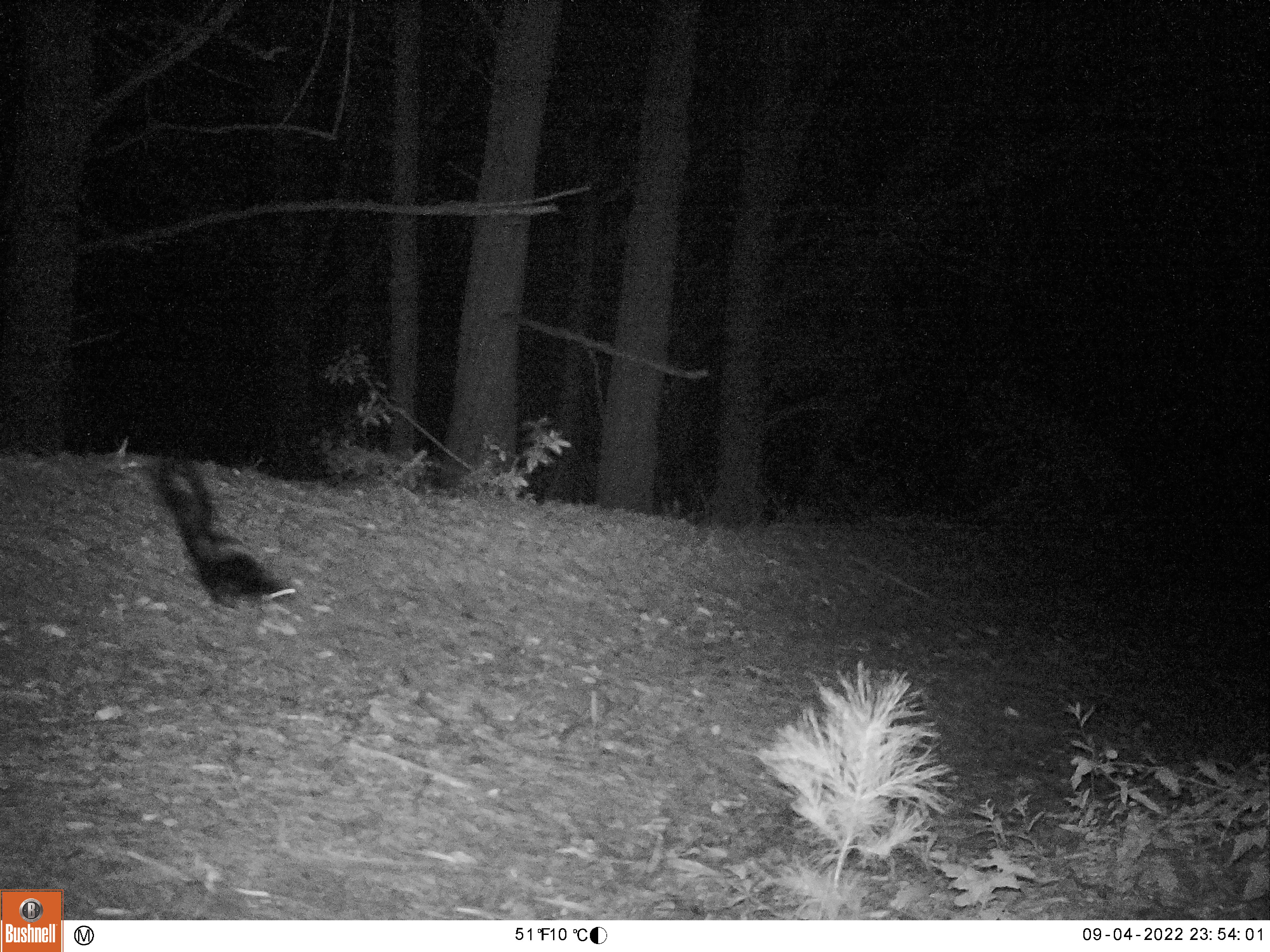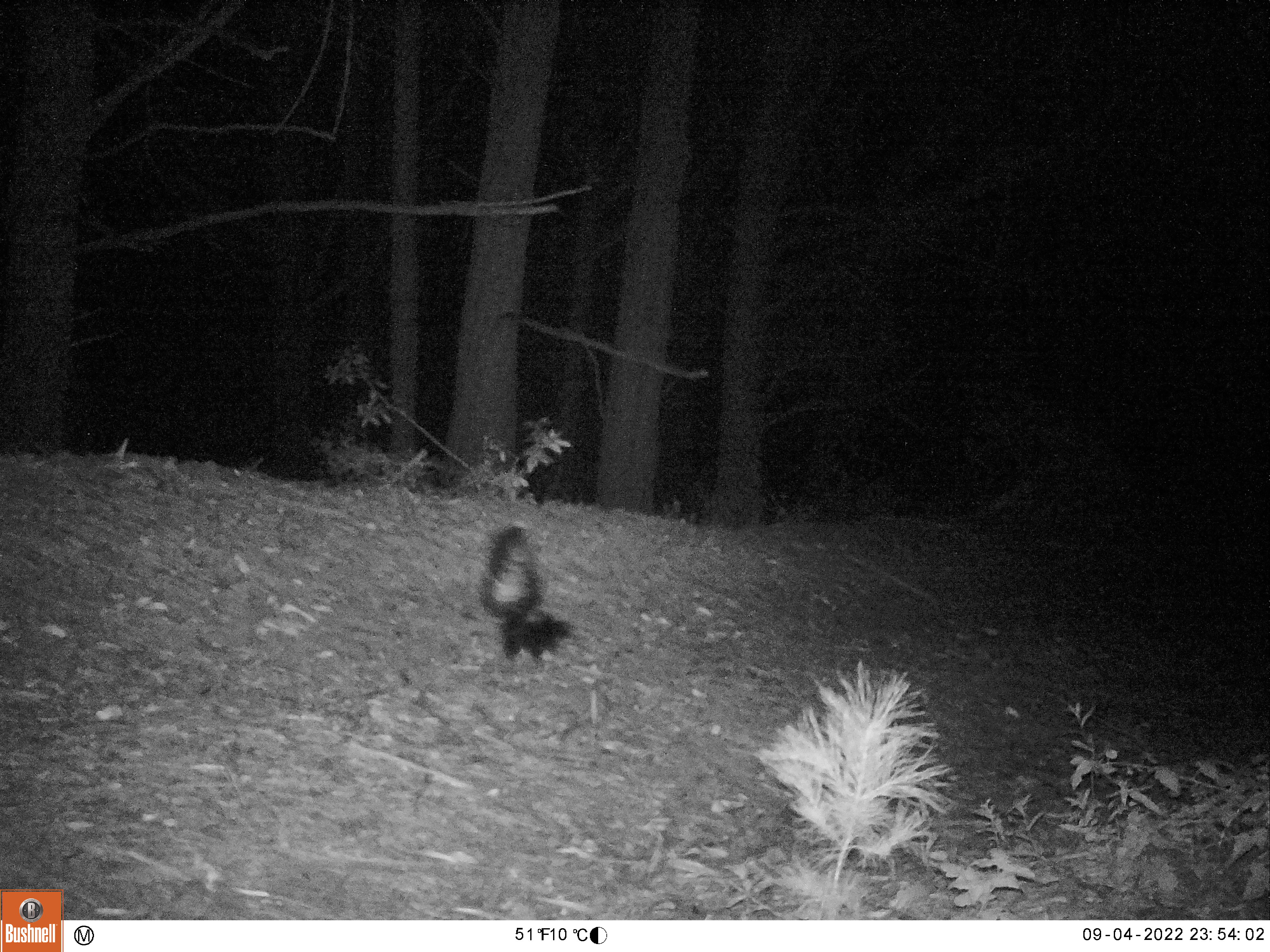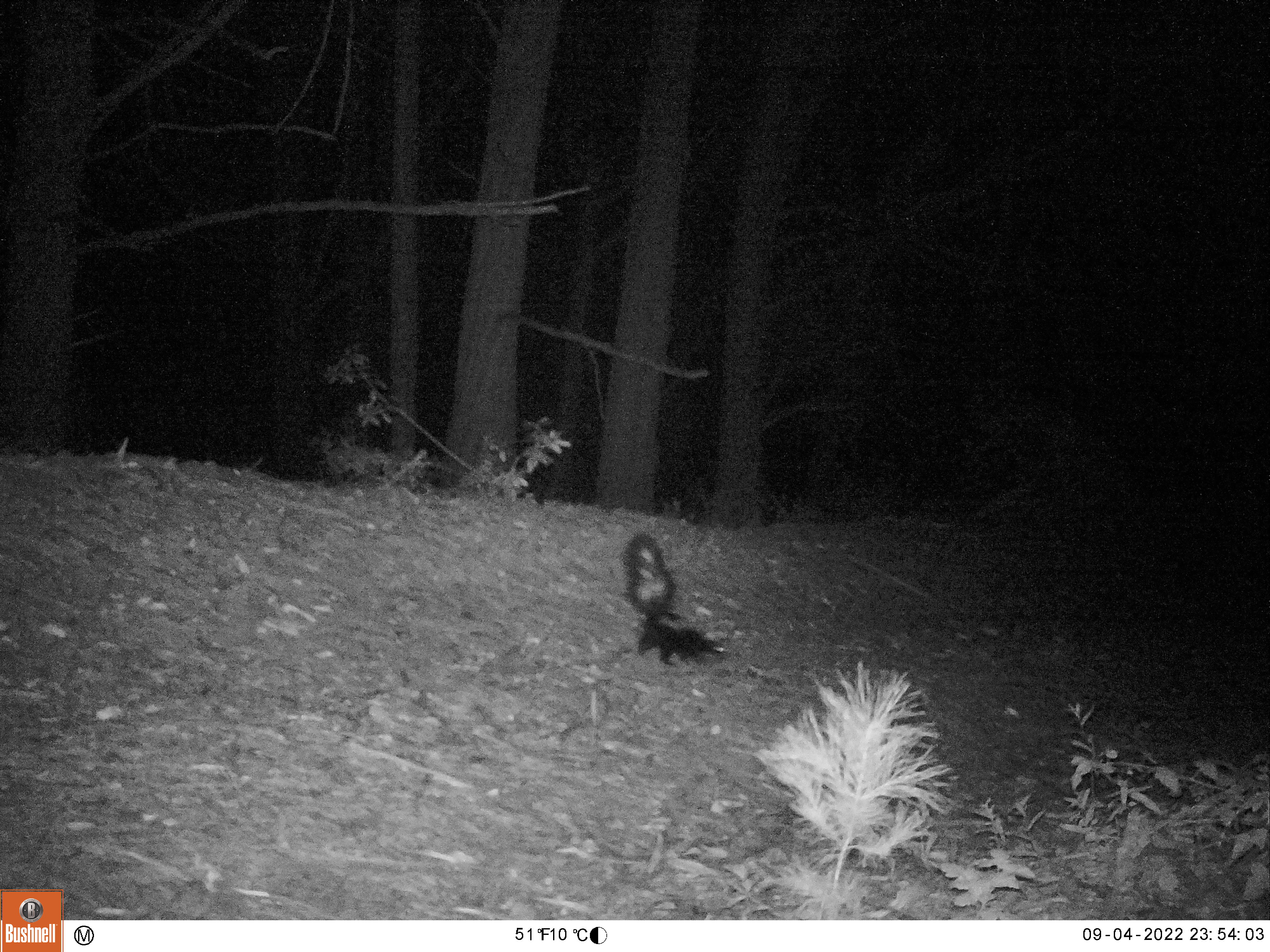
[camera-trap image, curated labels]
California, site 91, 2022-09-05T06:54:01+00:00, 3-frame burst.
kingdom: Animalia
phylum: Chordata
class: Mammalia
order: Carnivora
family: Mephitidae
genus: Mephitis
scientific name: Mephitis mephitis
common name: striped skunk